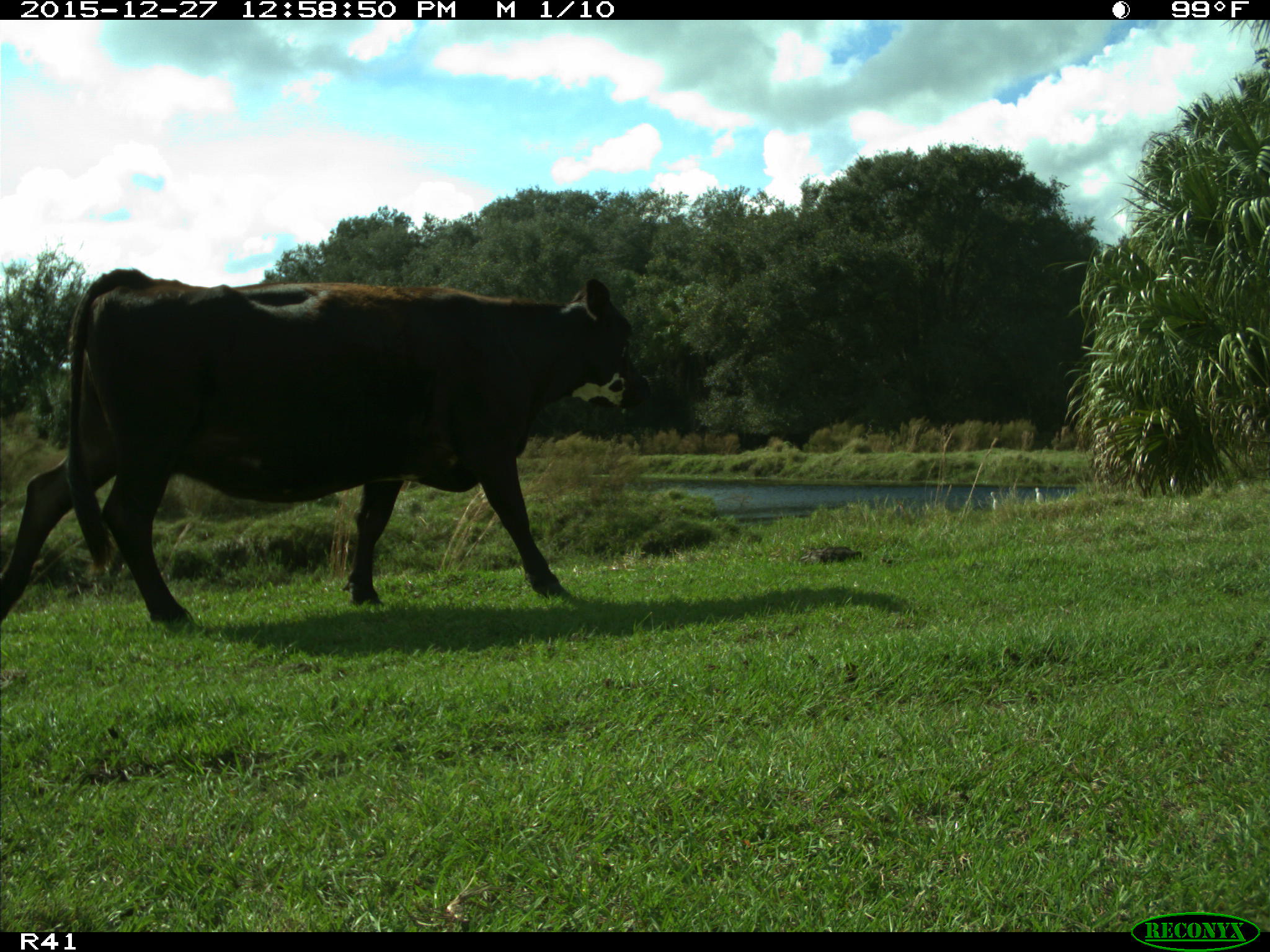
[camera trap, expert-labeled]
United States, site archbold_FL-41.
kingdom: Animalia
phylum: Chordata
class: Mammalia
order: Artiodactyla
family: Bovidae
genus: Bos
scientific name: Bos taurus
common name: domestic cow